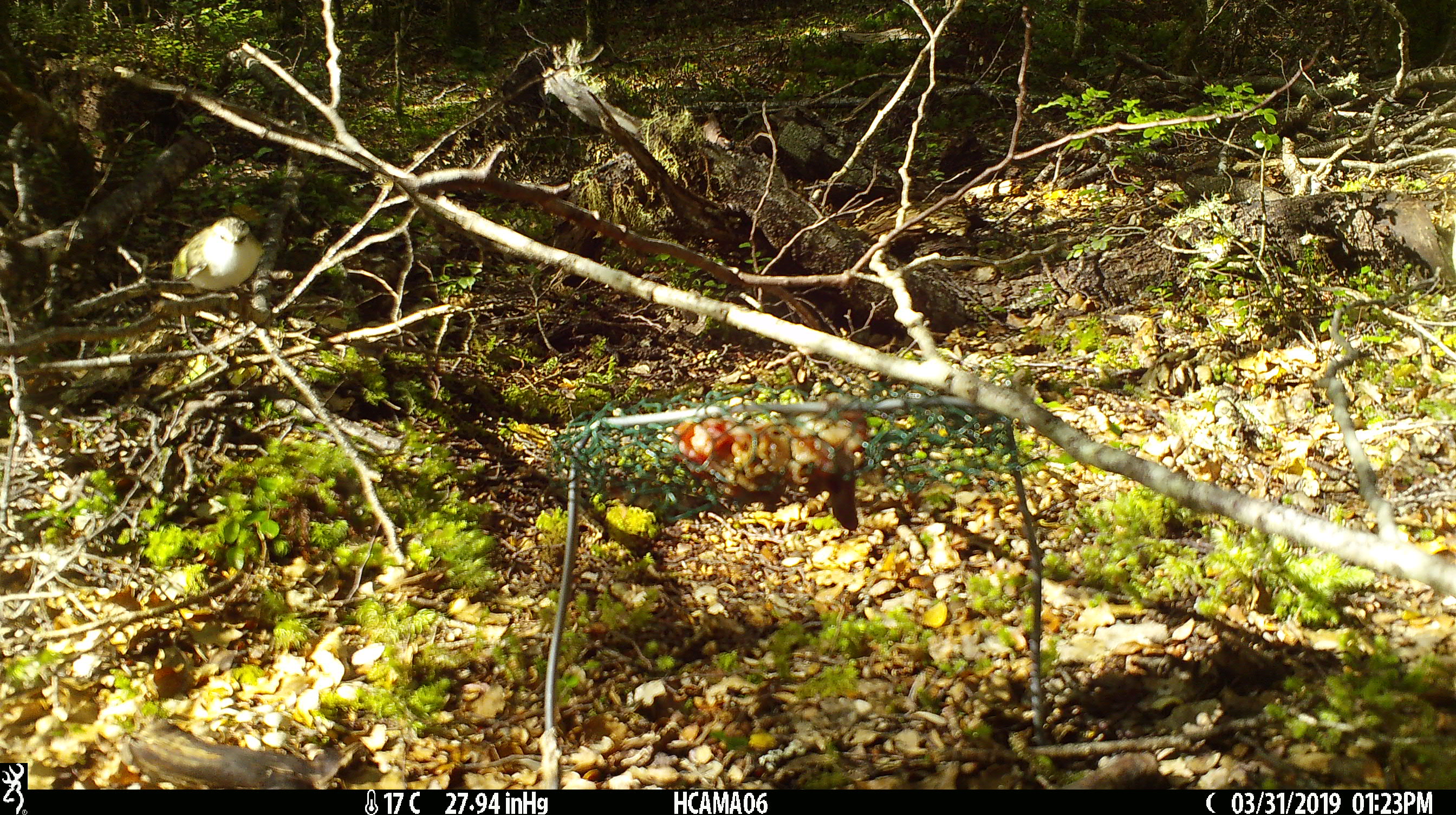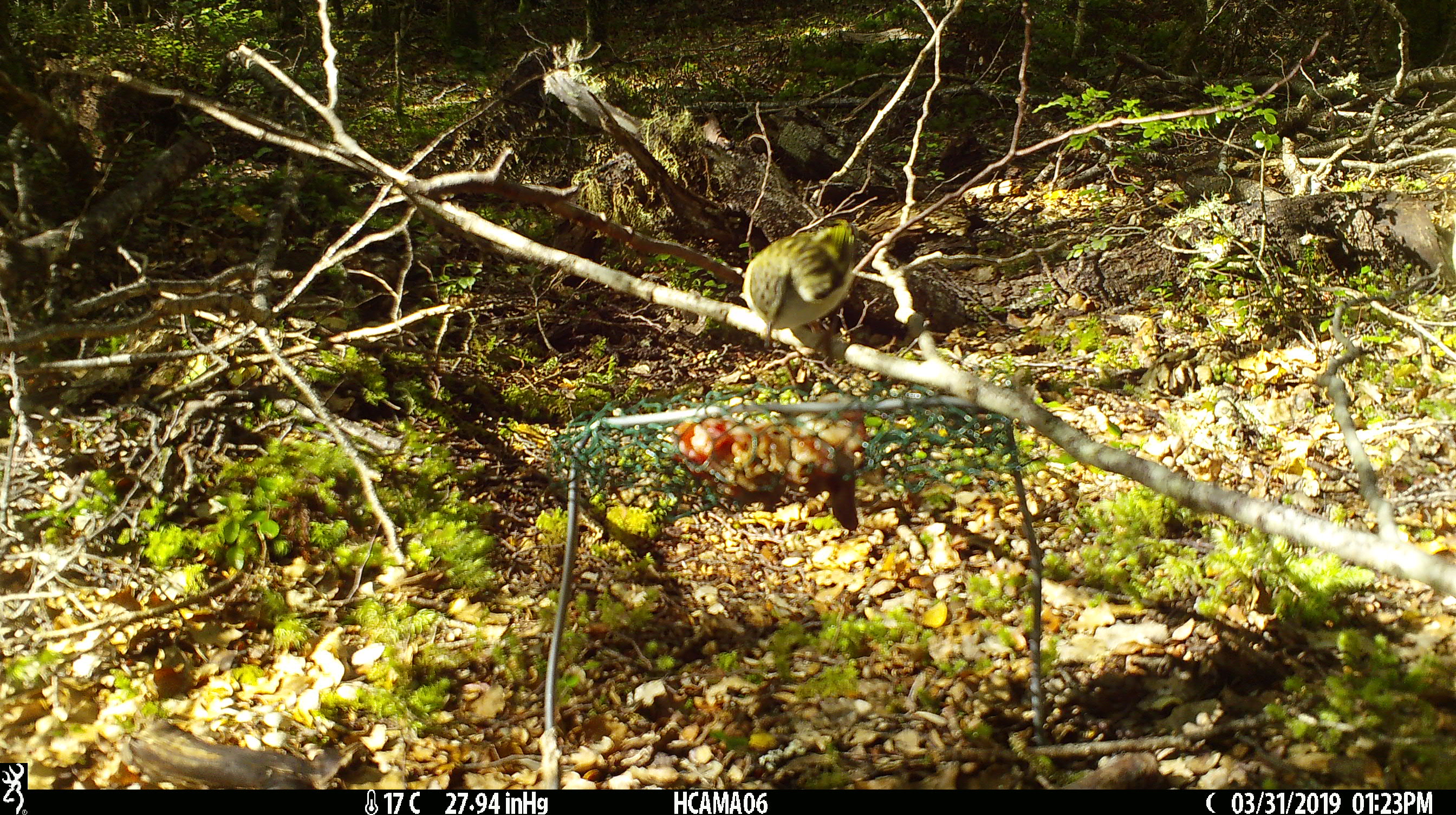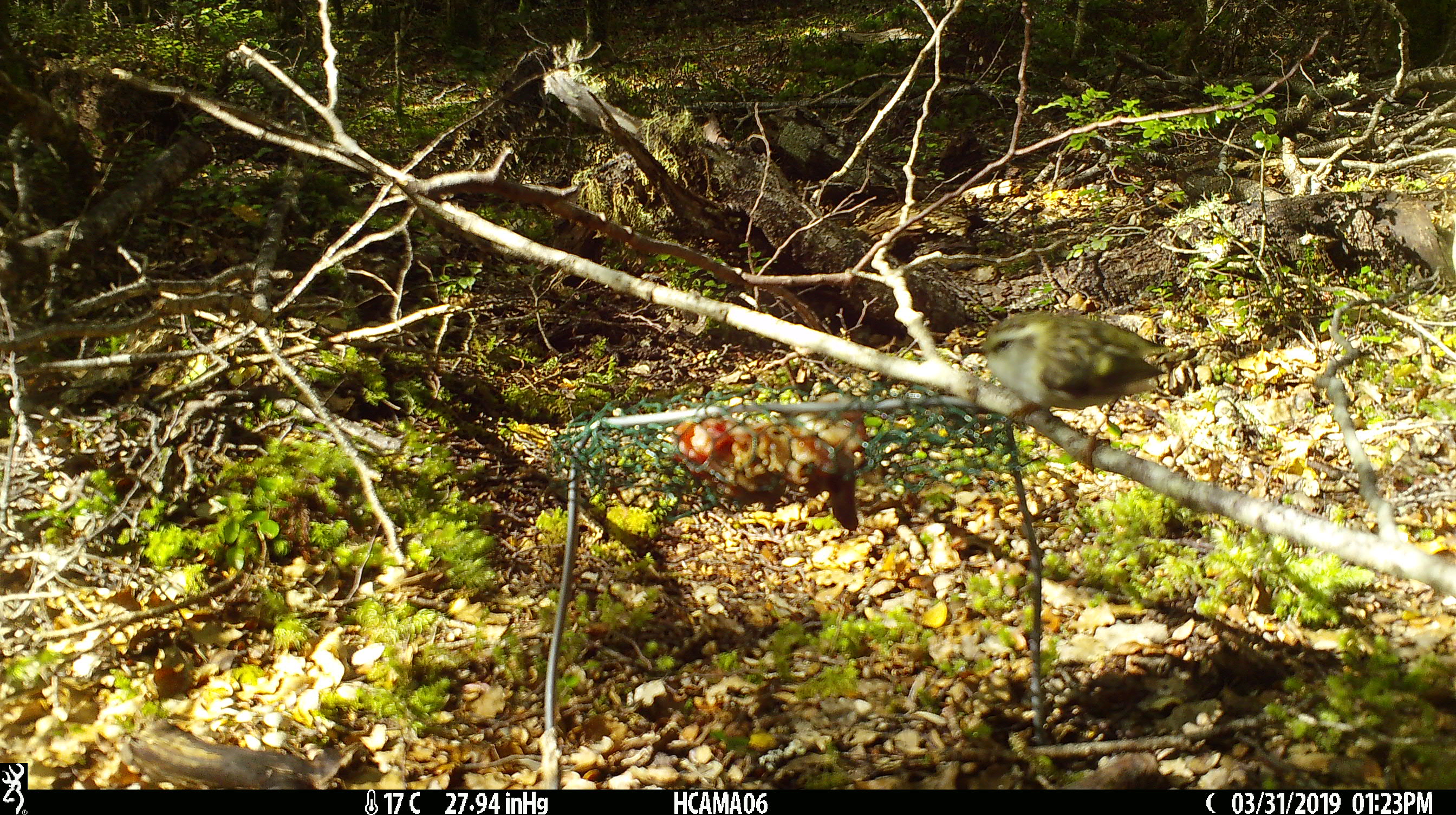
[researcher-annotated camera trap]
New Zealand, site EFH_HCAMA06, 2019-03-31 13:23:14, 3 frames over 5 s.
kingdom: Animalia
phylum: Chordata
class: Aves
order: Passeriformes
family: Acanthisittidae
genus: Acanthisitta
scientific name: Acanthisitta chloris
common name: rifleman